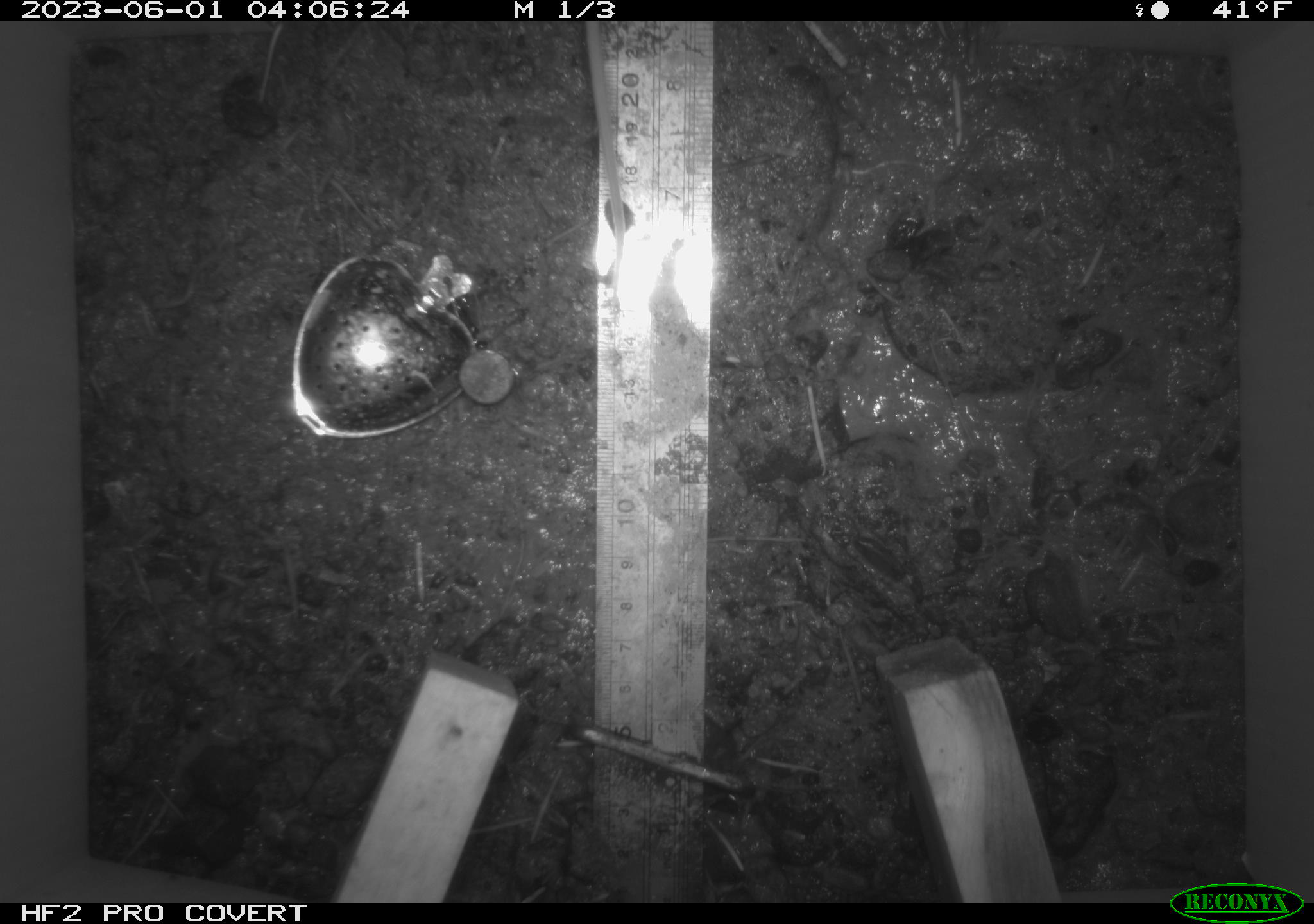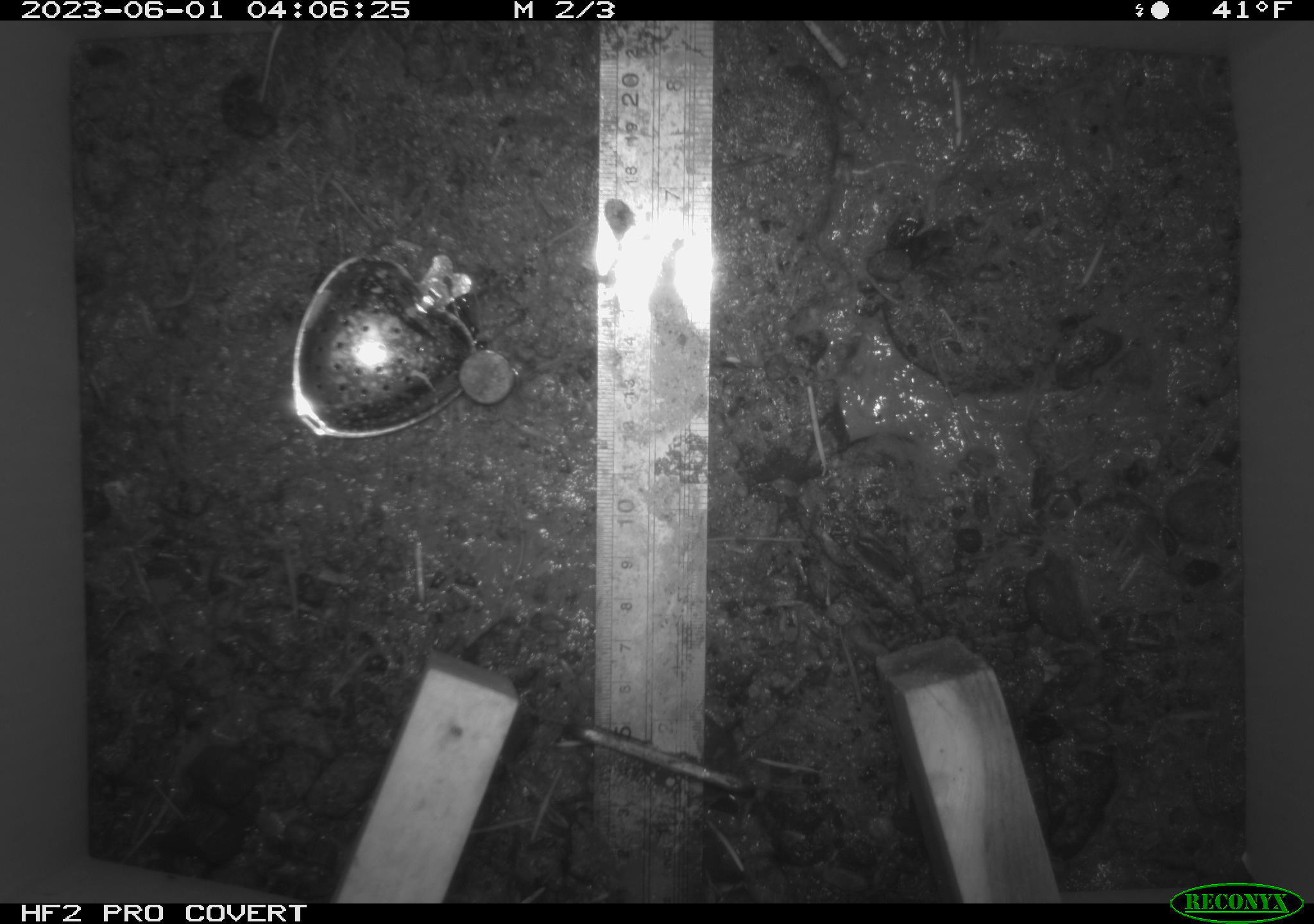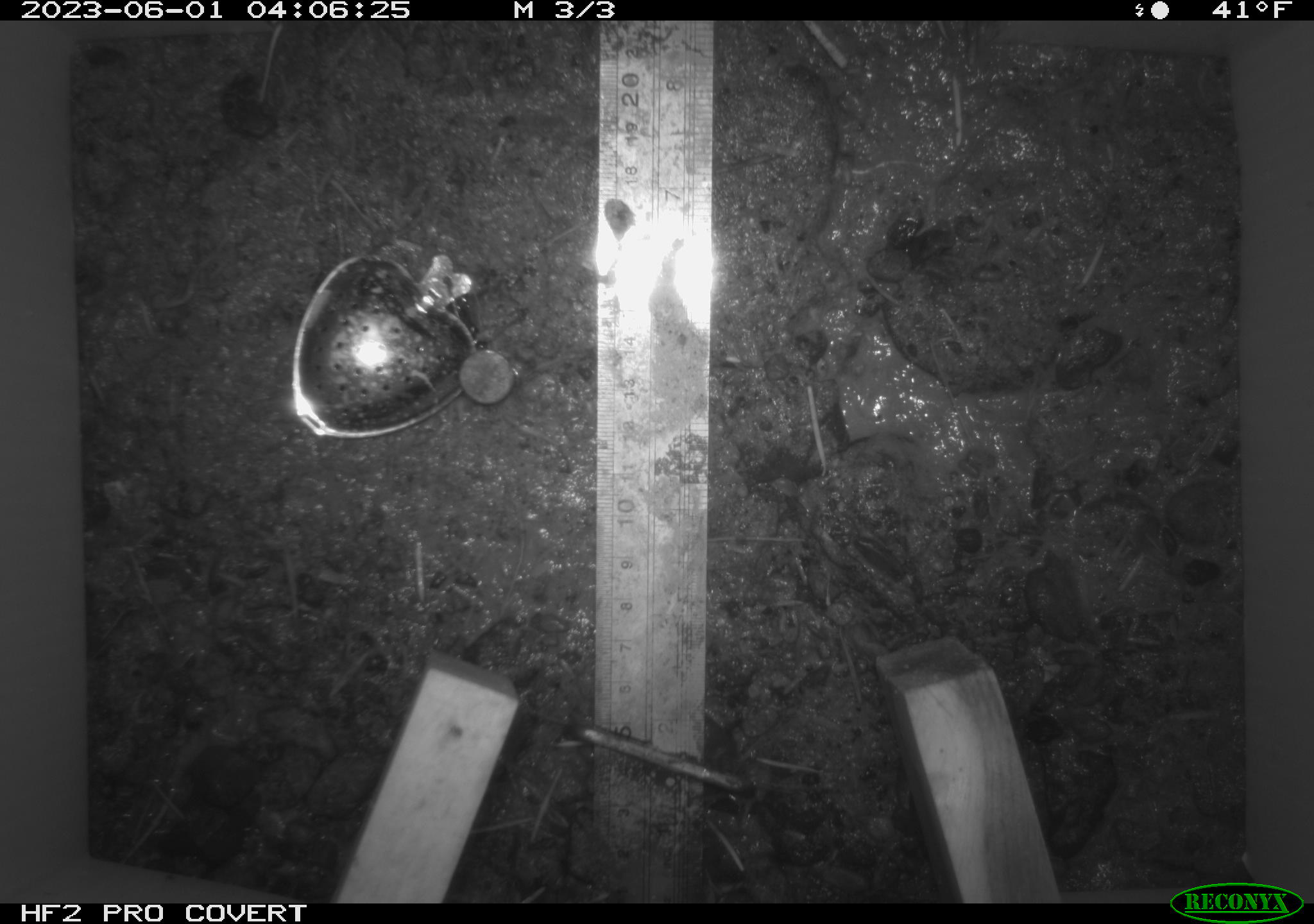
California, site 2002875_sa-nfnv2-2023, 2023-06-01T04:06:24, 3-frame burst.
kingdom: Animalia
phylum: Chordata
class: Mammalia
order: Rodentia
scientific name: Rodentia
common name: mouse species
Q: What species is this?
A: Mouse species (Rodentia).